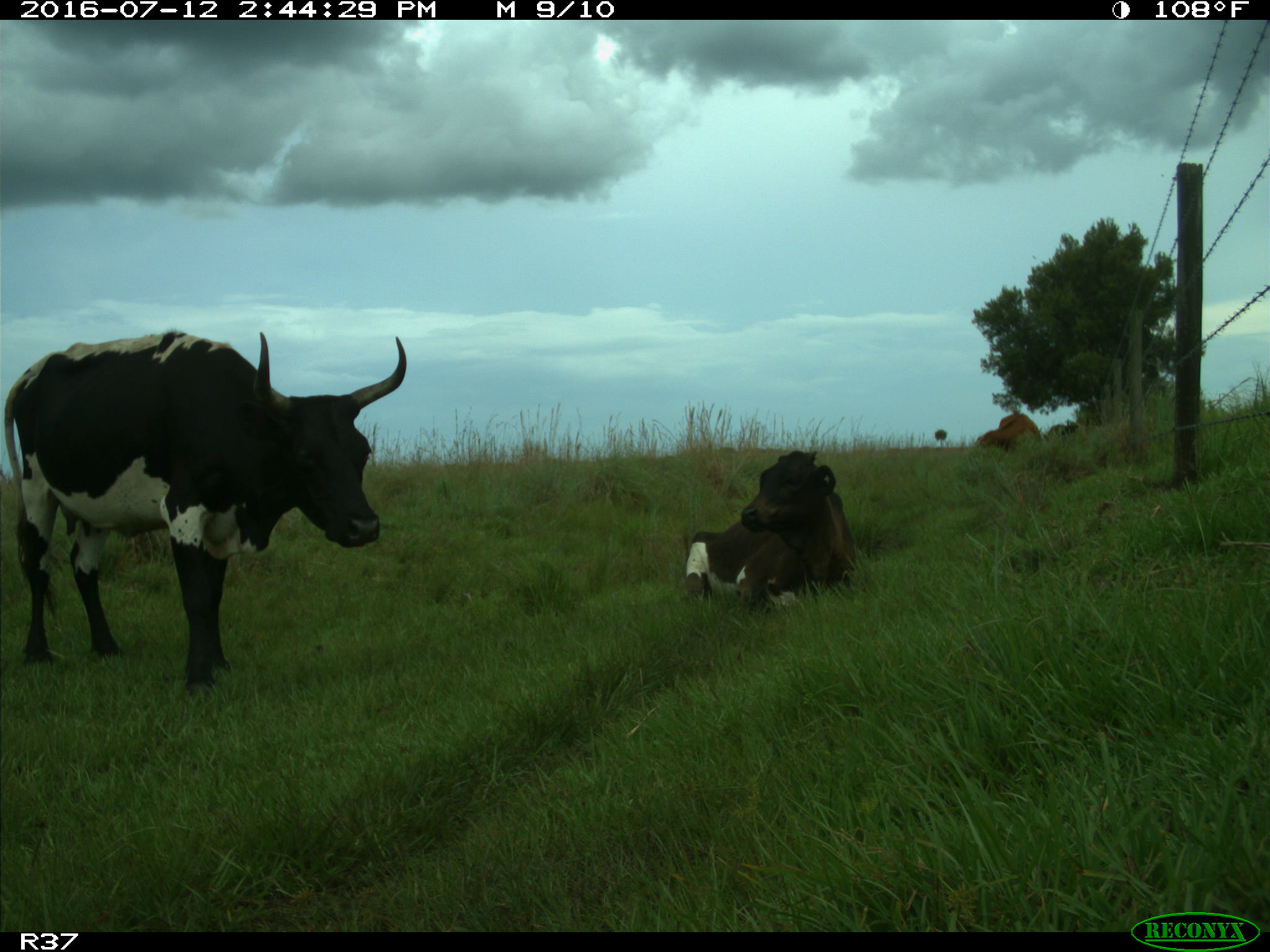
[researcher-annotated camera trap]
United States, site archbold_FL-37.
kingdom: Animalia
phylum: Chordata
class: Mammalia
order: Artiodactyla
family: Bovidae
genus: Bos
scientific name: Bos taurus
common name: domestic cow